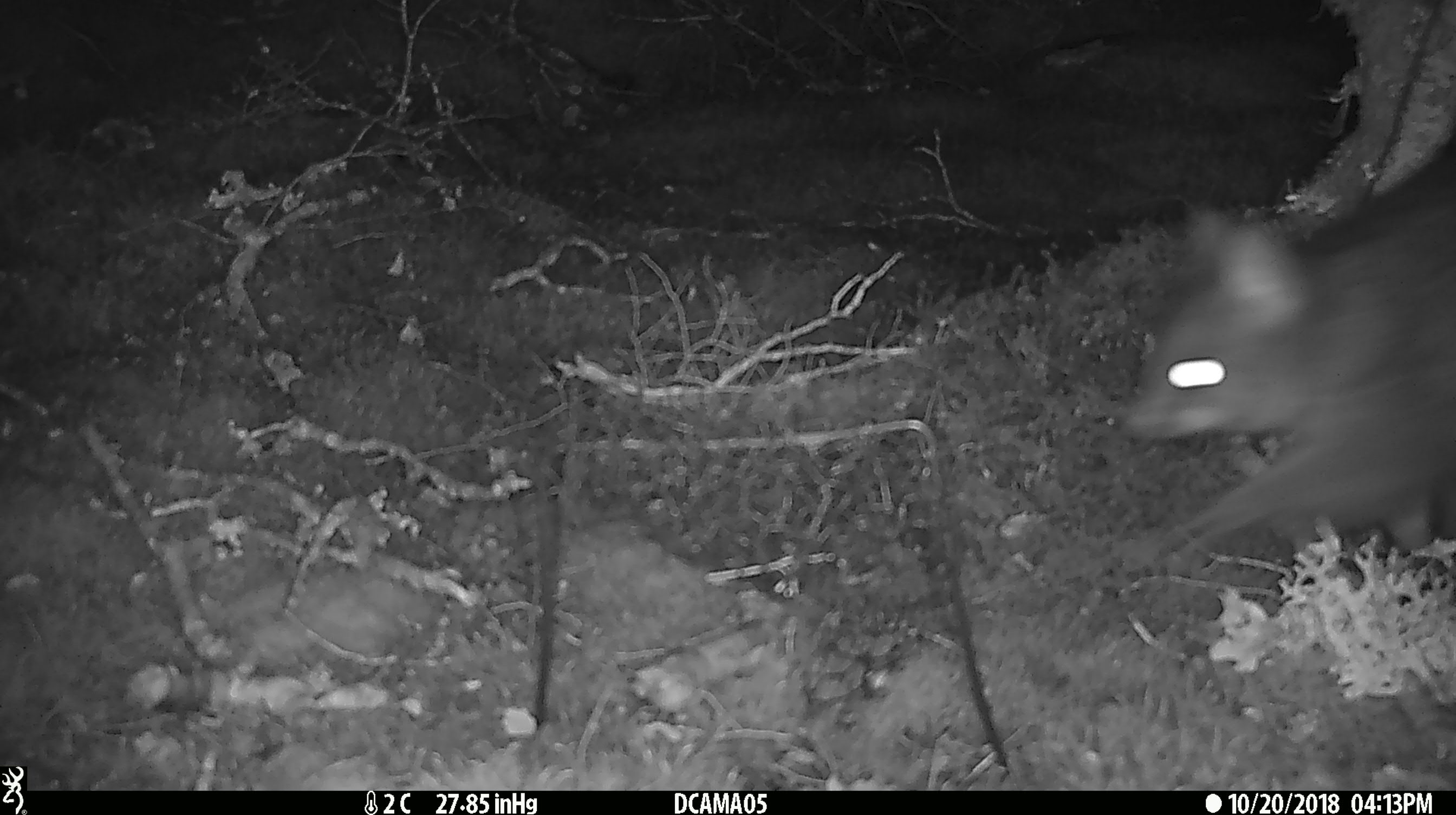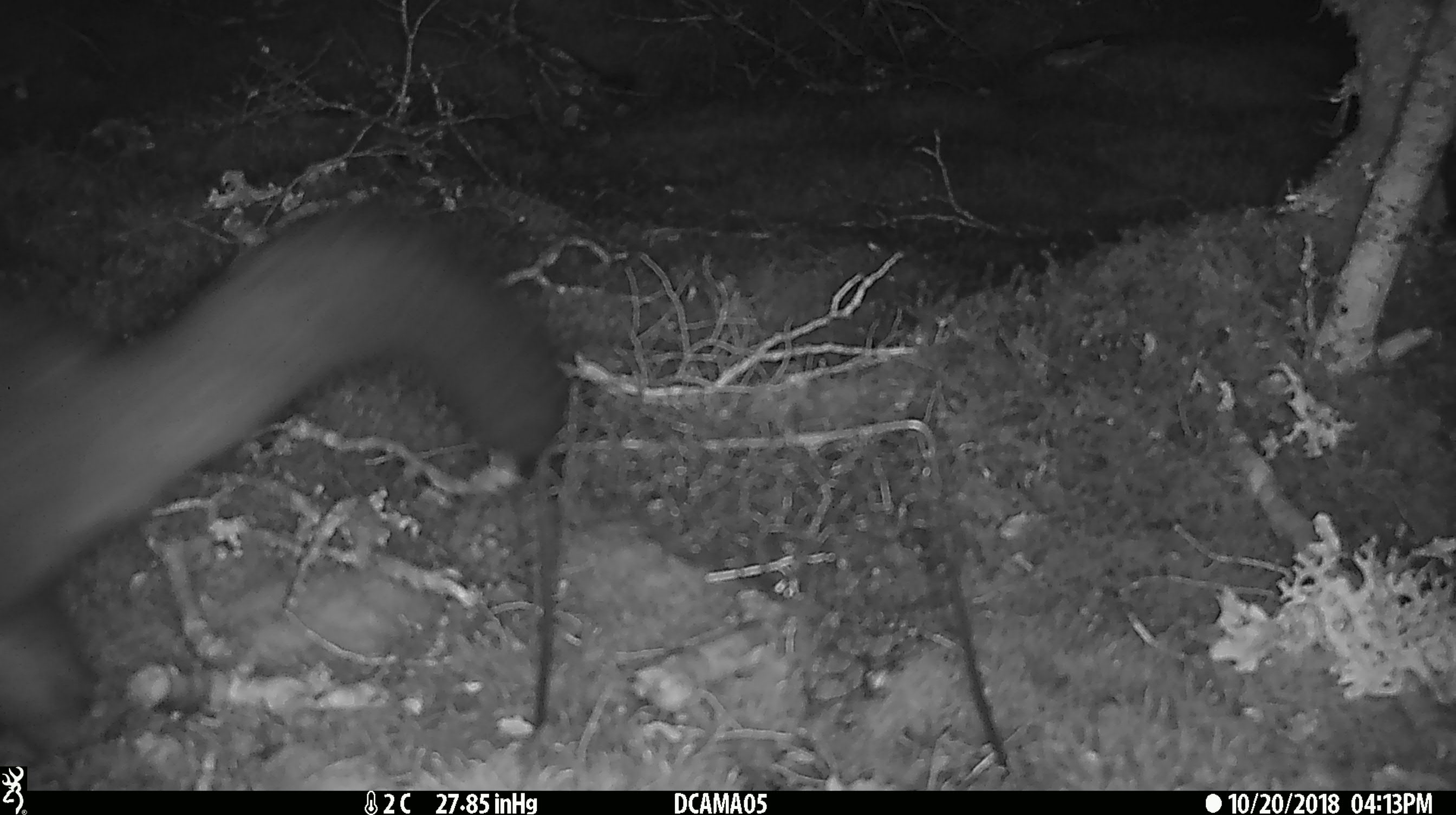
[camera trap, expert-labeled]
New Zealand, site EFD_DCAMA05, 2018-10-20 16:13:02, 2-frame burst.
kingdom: Animalia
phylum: Chordata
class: Mammalia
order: Diprotodontia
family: Phalangeridae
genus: Trichosurus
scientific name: Trichosurus vulpecula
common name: common brushtail possum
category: possum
Possum (common brushtail possum) (Trichosurus vulpecula).